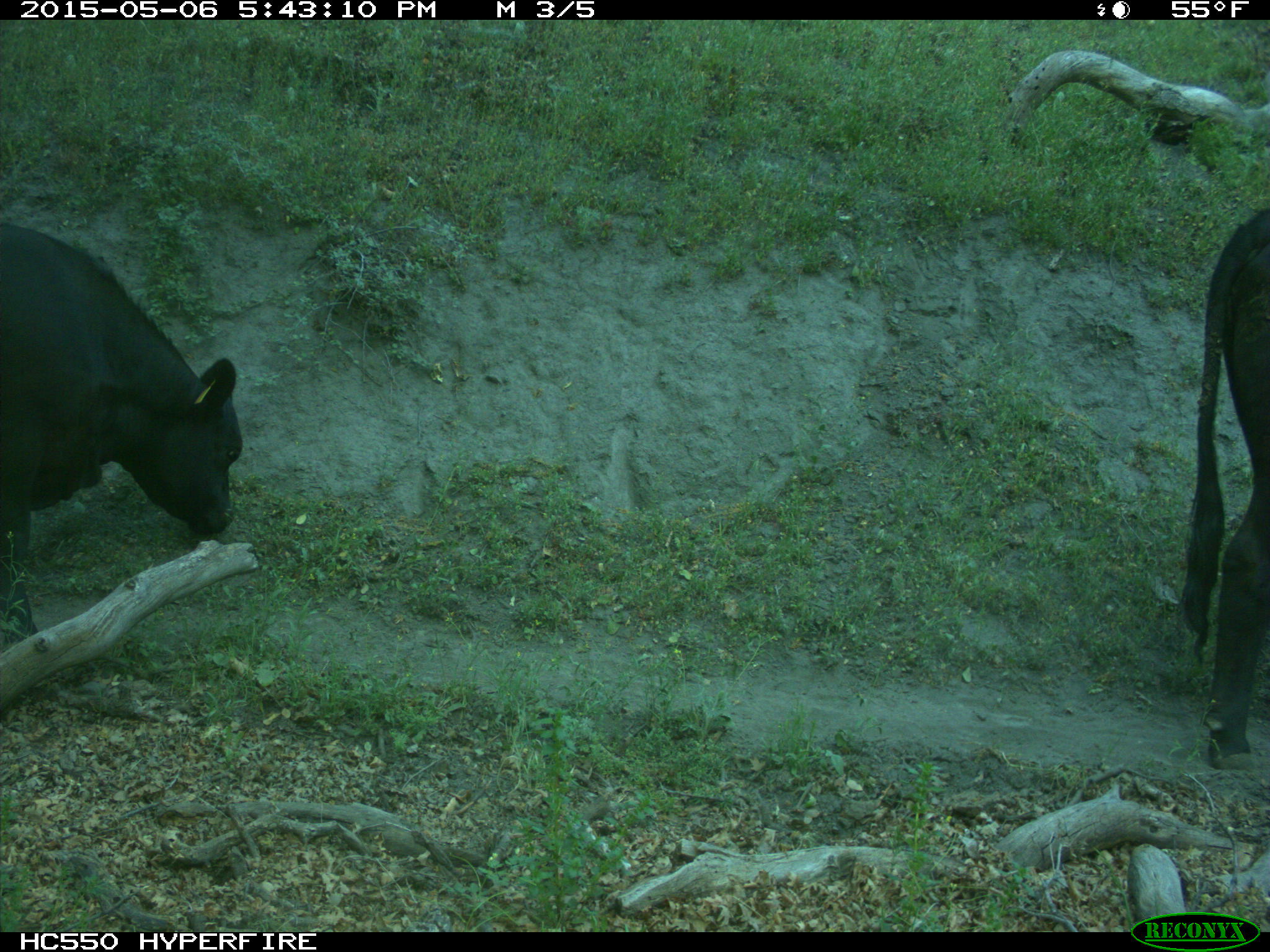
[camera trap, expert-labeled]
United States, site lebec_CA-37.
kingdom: Animalia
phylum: Chordata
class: Mammalia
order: Artiodactyla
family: Bovidae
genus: Bos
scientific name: Bos taurus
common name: domestic cow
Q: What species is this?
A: Bos taurus (domestic cow).